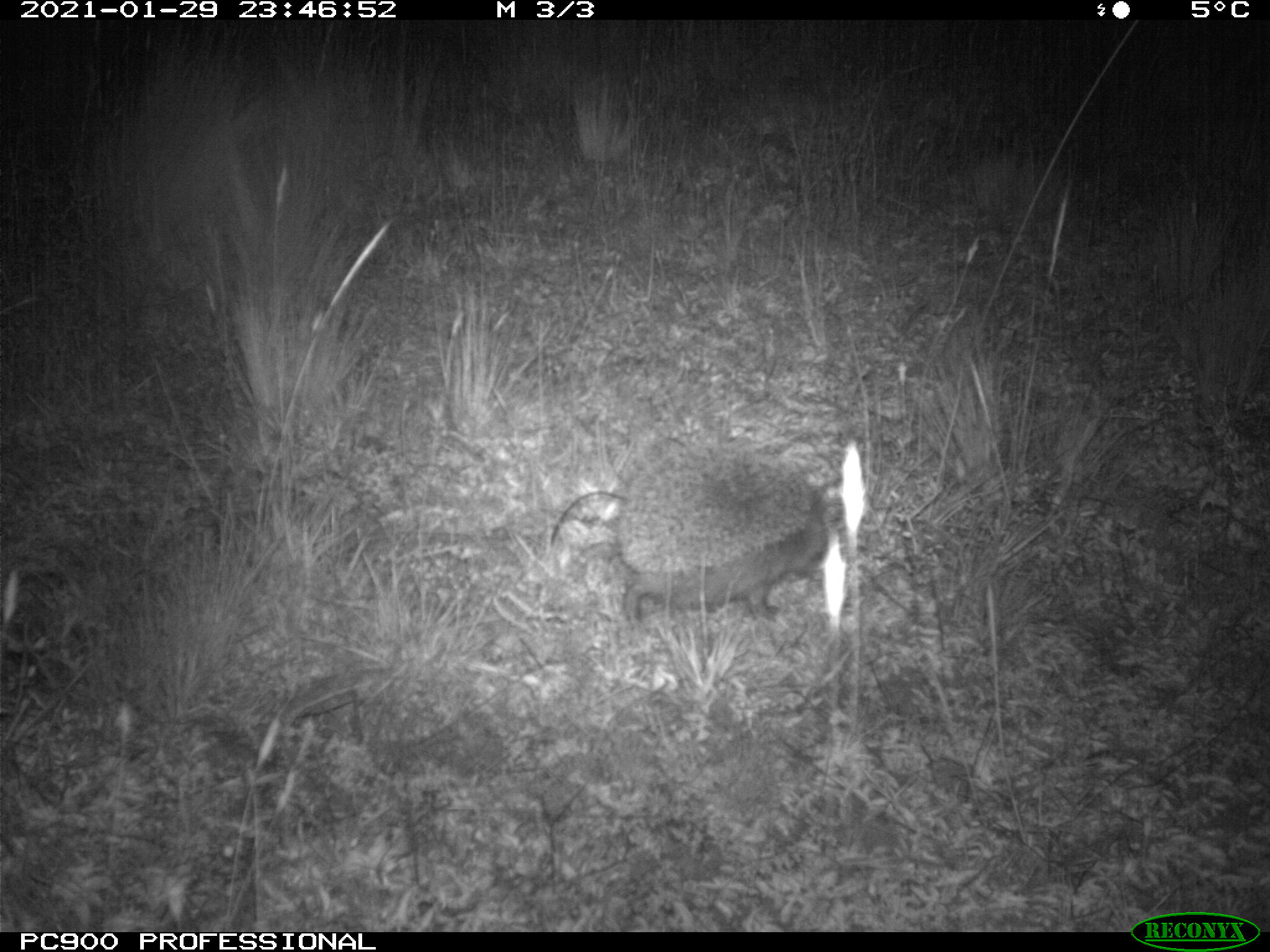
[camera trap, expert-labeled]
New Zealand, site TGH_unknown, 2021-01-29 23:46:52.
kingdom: Animalia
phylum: Chordata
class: Mammalia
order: Eulipotyphla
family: Erinaceidae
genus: Erinaceus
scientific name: Erinaceus europaeus europaeus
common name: european hedgehog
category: hedgehog